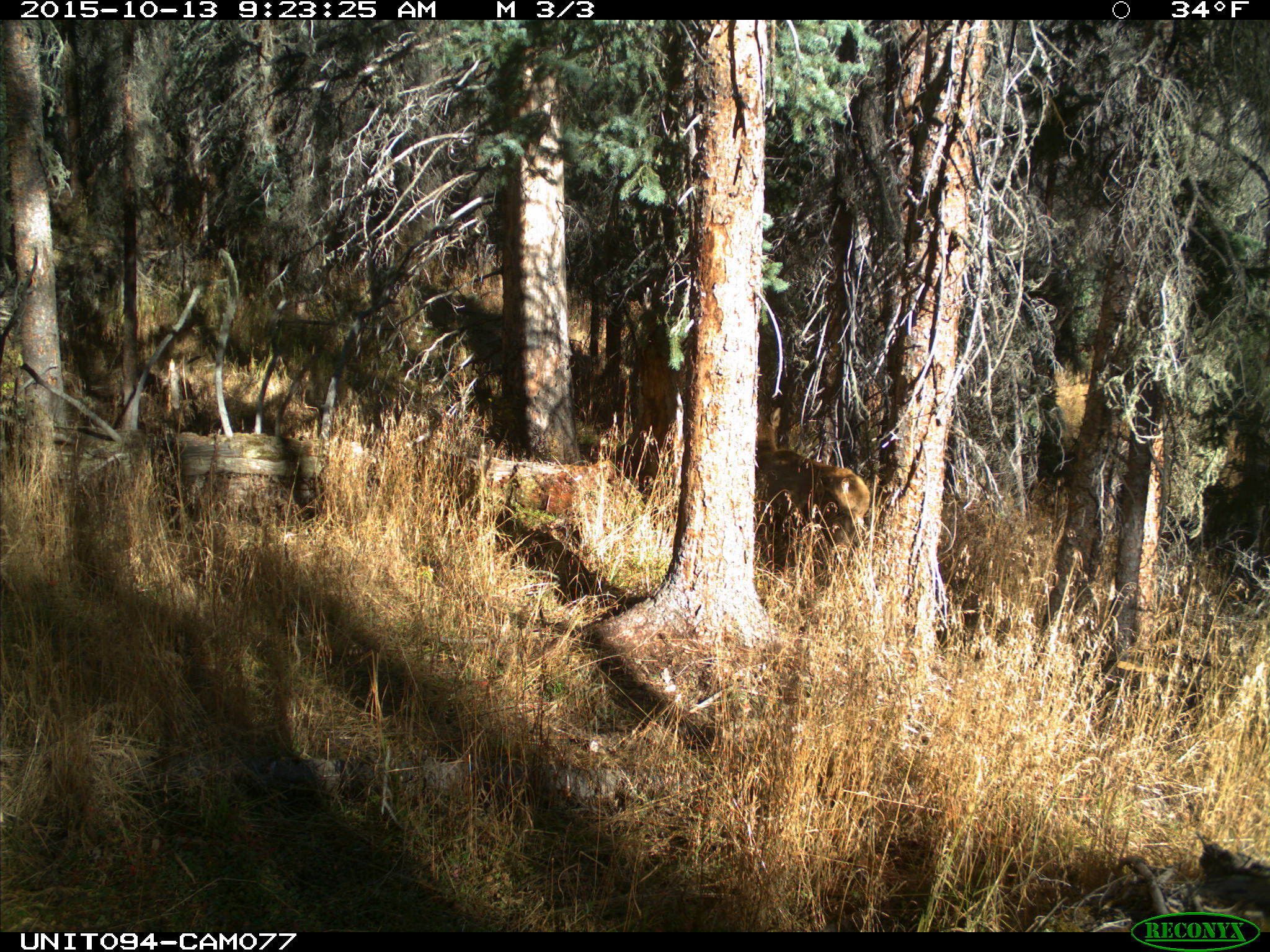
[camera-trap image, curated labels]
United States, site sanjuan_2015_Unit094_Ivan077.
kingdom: Animalia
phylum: Chordata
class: Mammalia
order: Artiodactyla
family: Cervidae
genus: Cervus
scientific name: Cervus elaphus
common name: red deer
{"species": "Cervus elaphus (red deer)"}